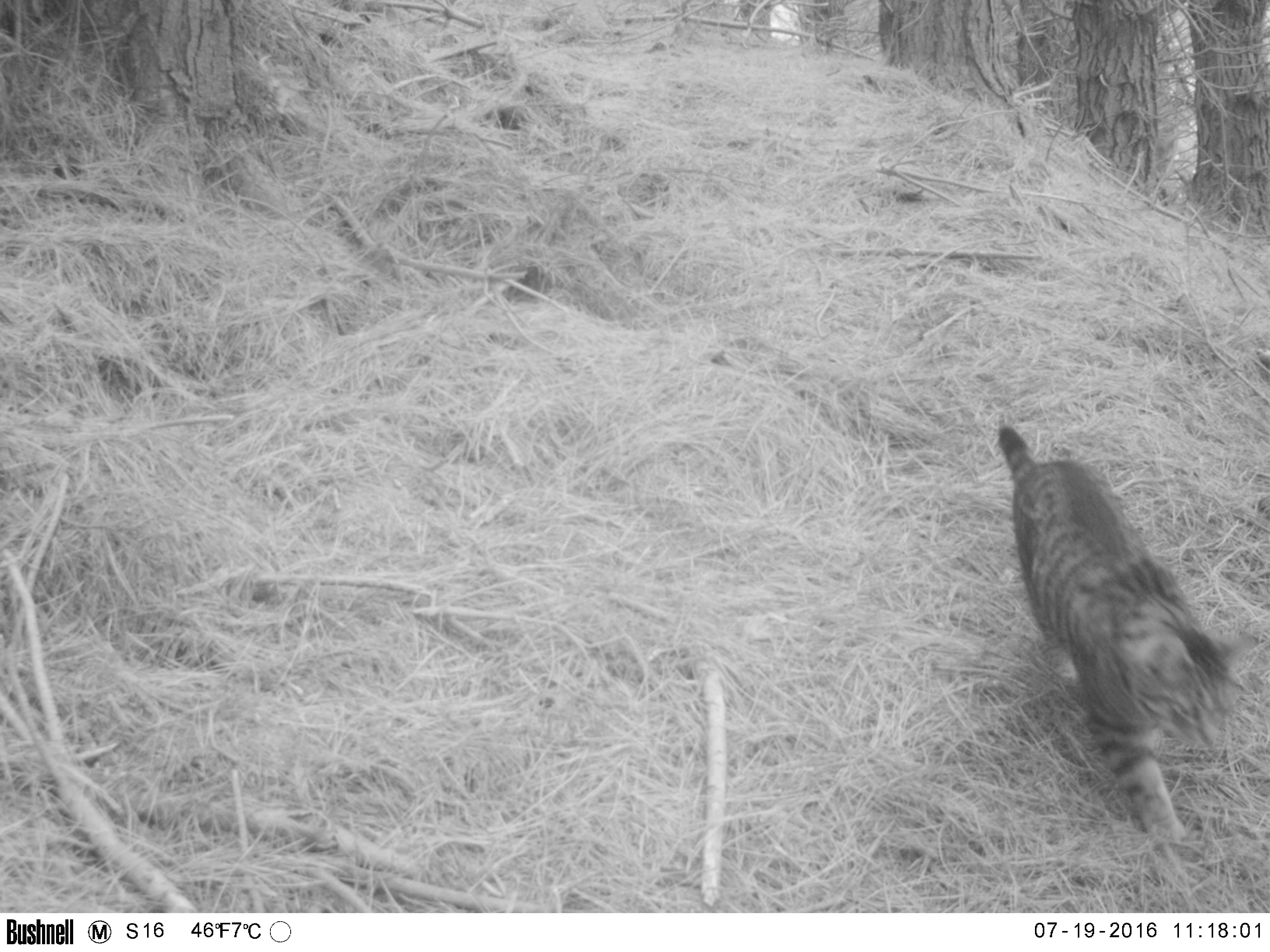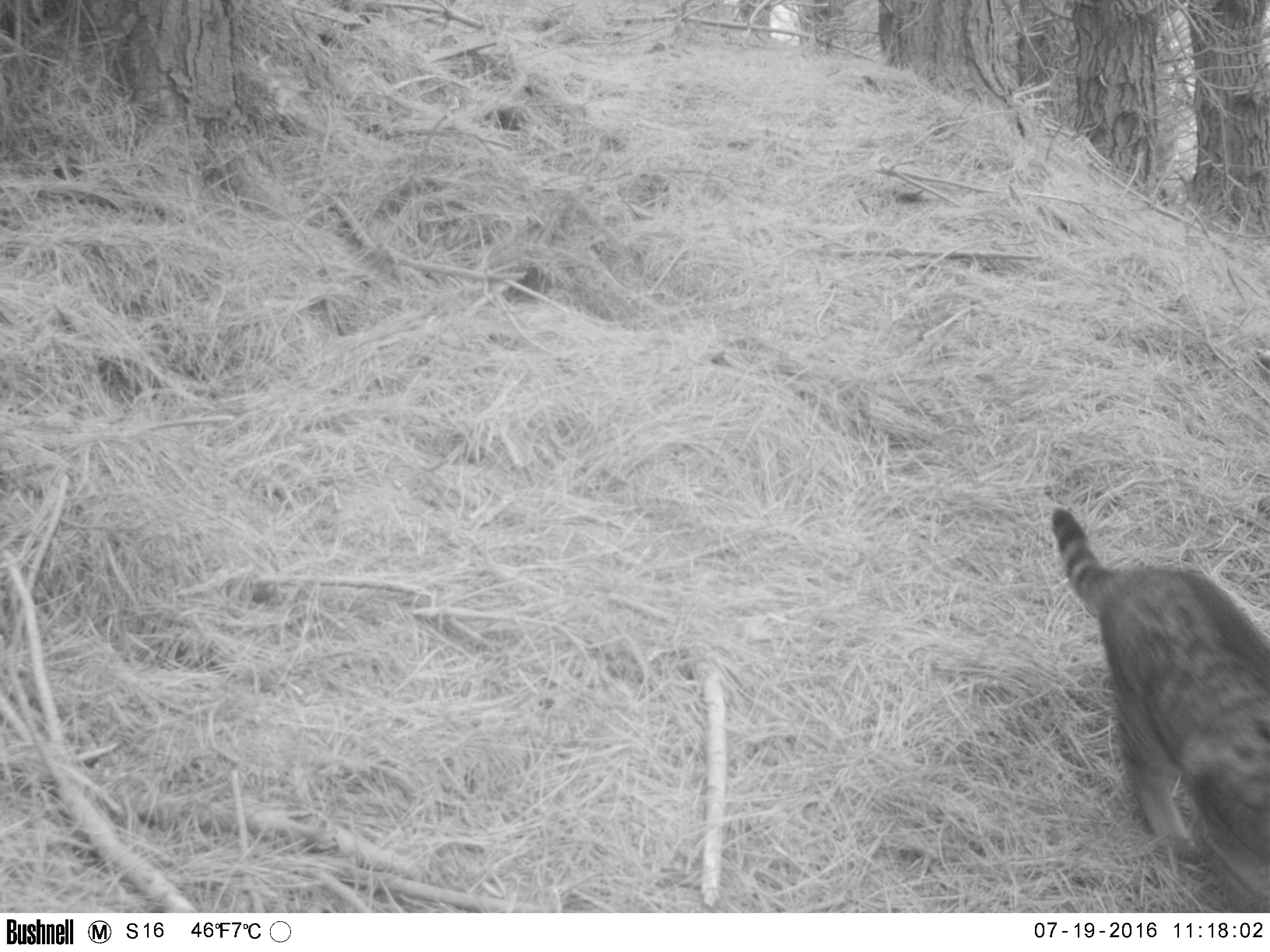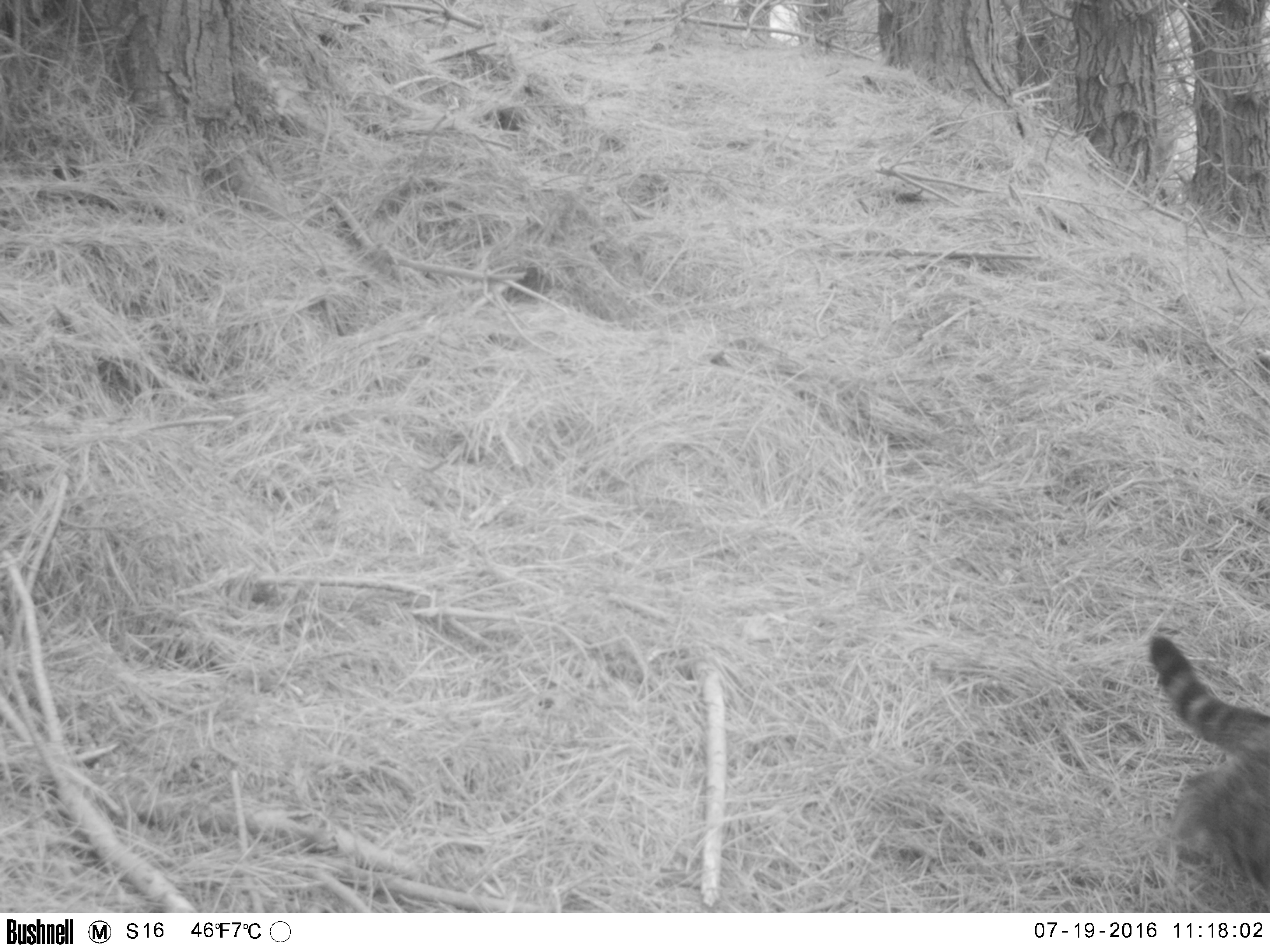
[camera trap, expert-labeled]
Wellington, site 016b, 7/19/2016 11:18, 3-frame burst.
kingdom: Animalia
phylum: Chordata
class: Mammalia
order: Carnivora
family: Felidae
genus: Felis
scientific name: Felis catus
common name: cat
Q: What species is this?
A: Cat (Felis catus).